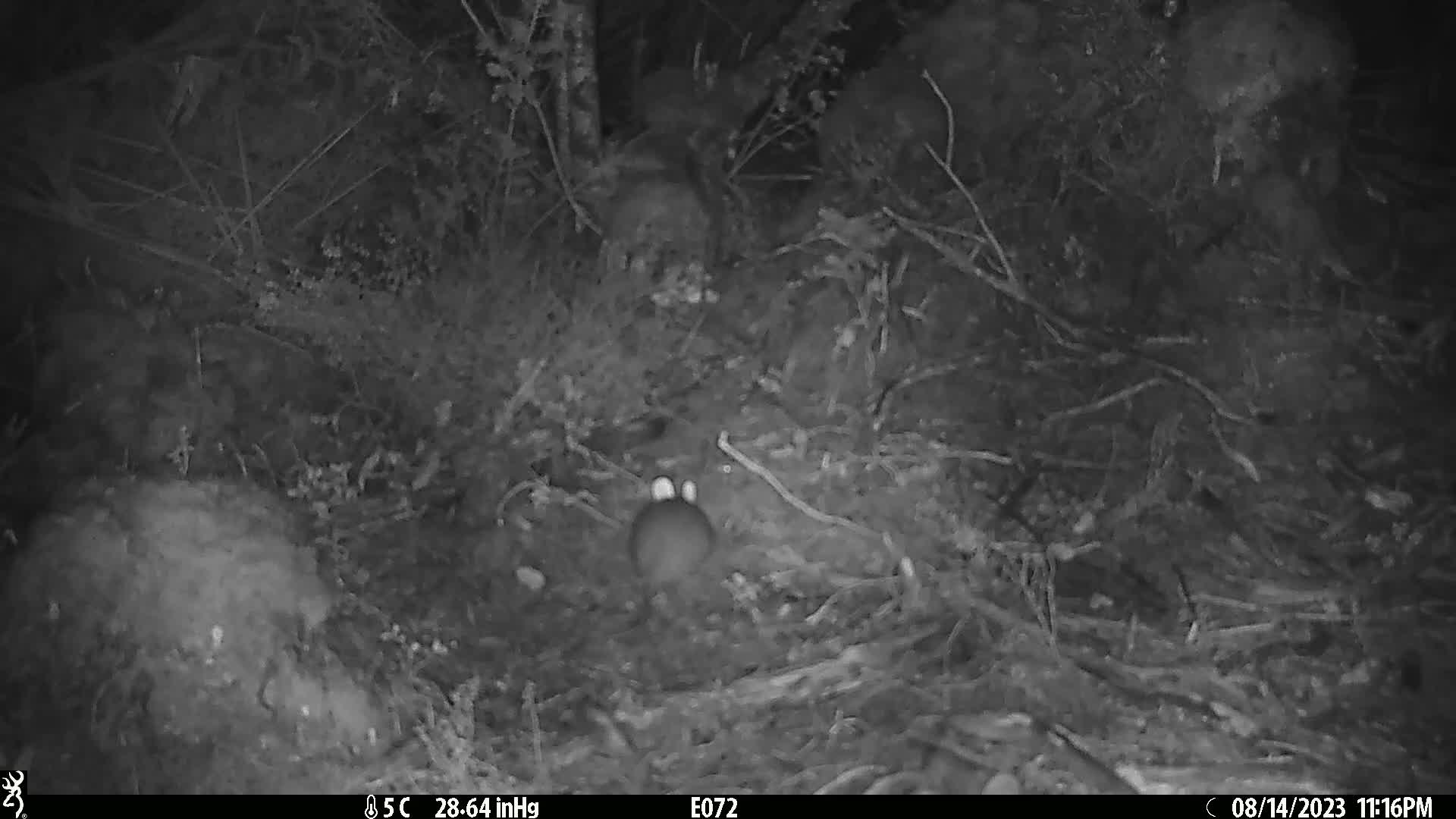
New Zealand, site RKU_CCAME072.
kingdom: Animalia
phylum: Chordata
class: Mammalia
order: Rodentia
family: Muridae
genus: Rattus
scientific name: Rattus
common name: rat